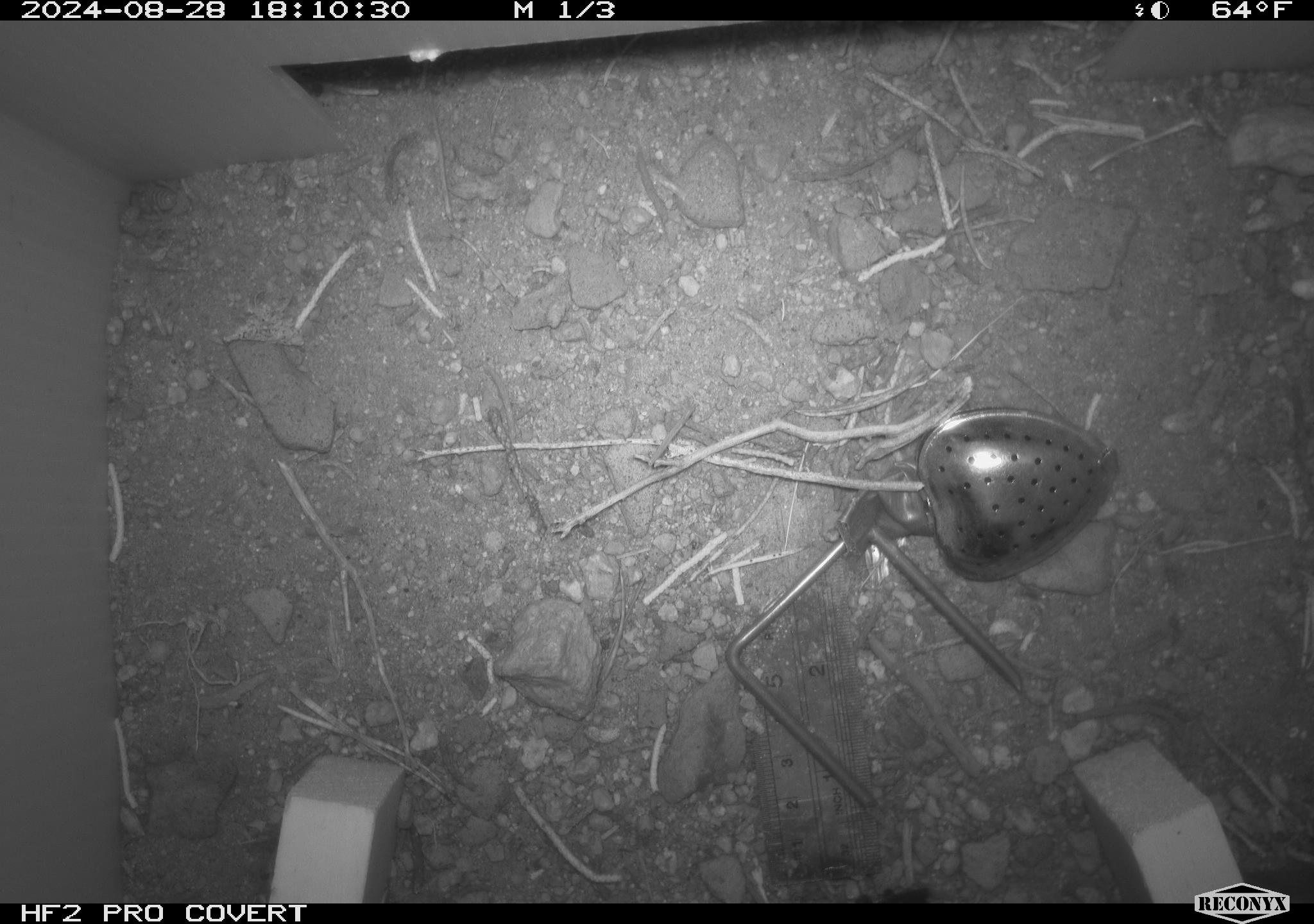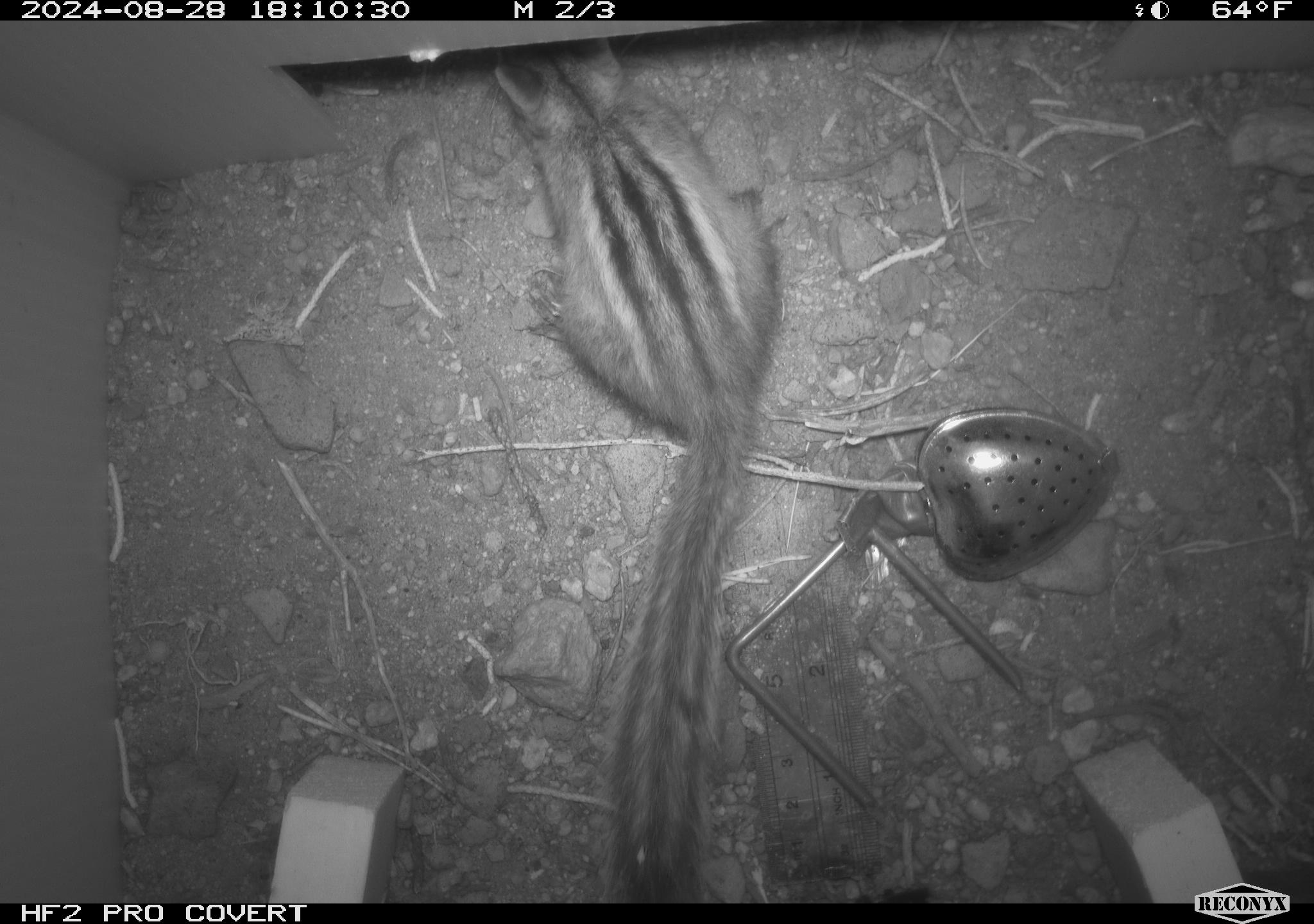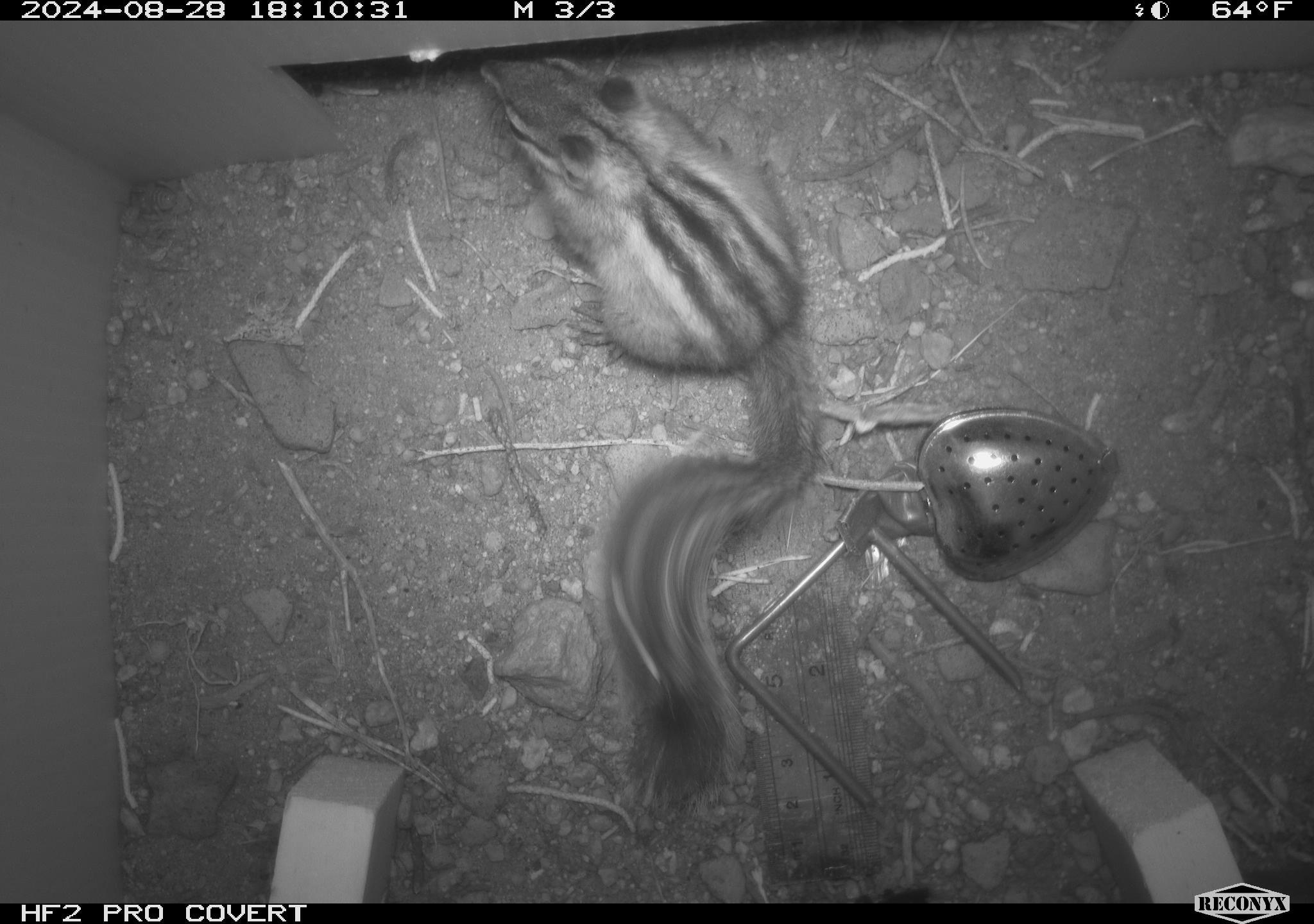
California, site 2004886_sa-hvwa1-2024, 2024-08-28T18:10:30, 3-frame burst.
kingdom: Animalia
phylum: Chordata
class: Mammalia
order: Rodentia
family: Sciuridae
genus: Neotamias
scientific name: Neotamias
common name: western chipmunks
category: neotamias species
Neotamias species (western chipmunks) (Neotamias).